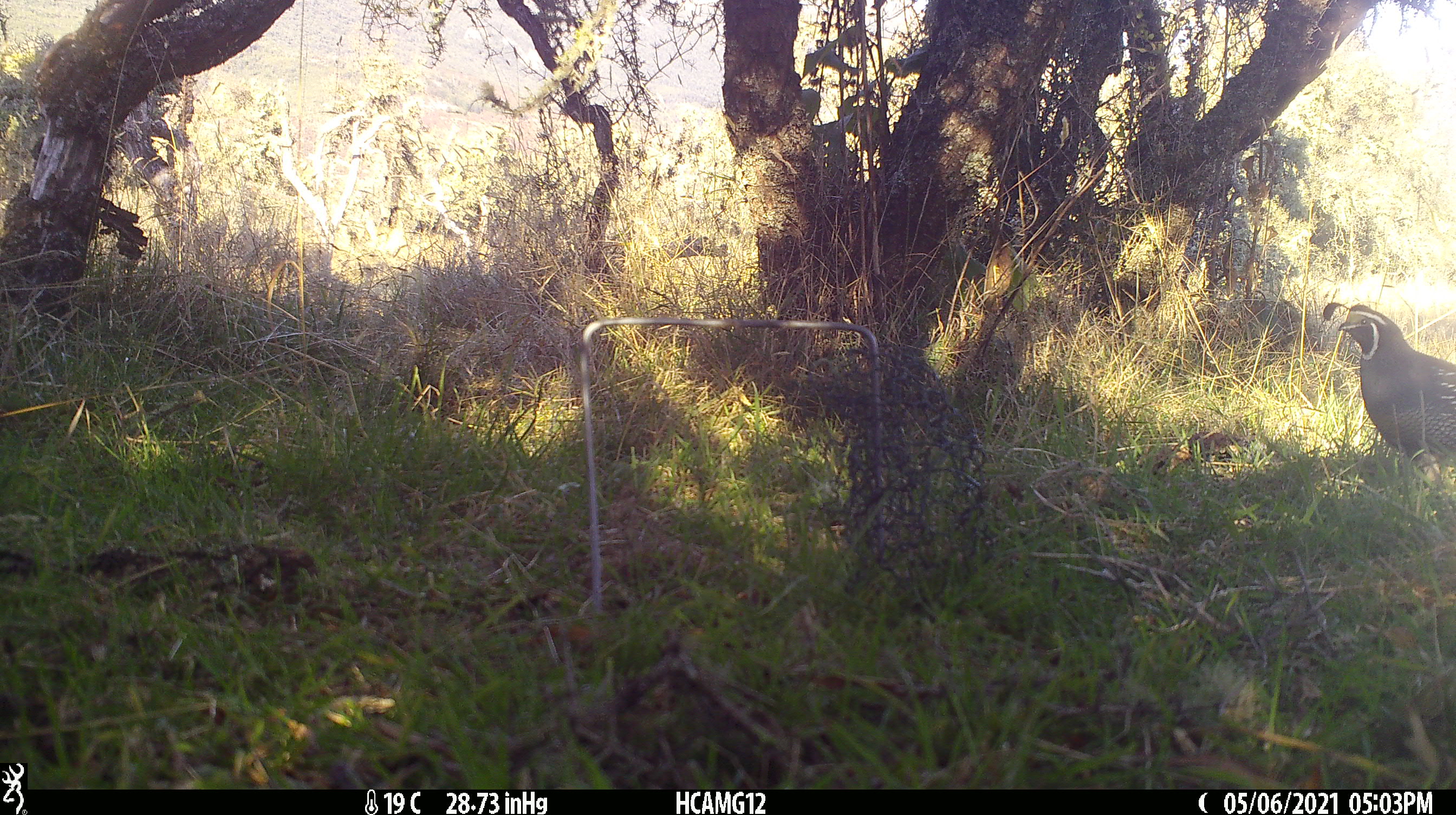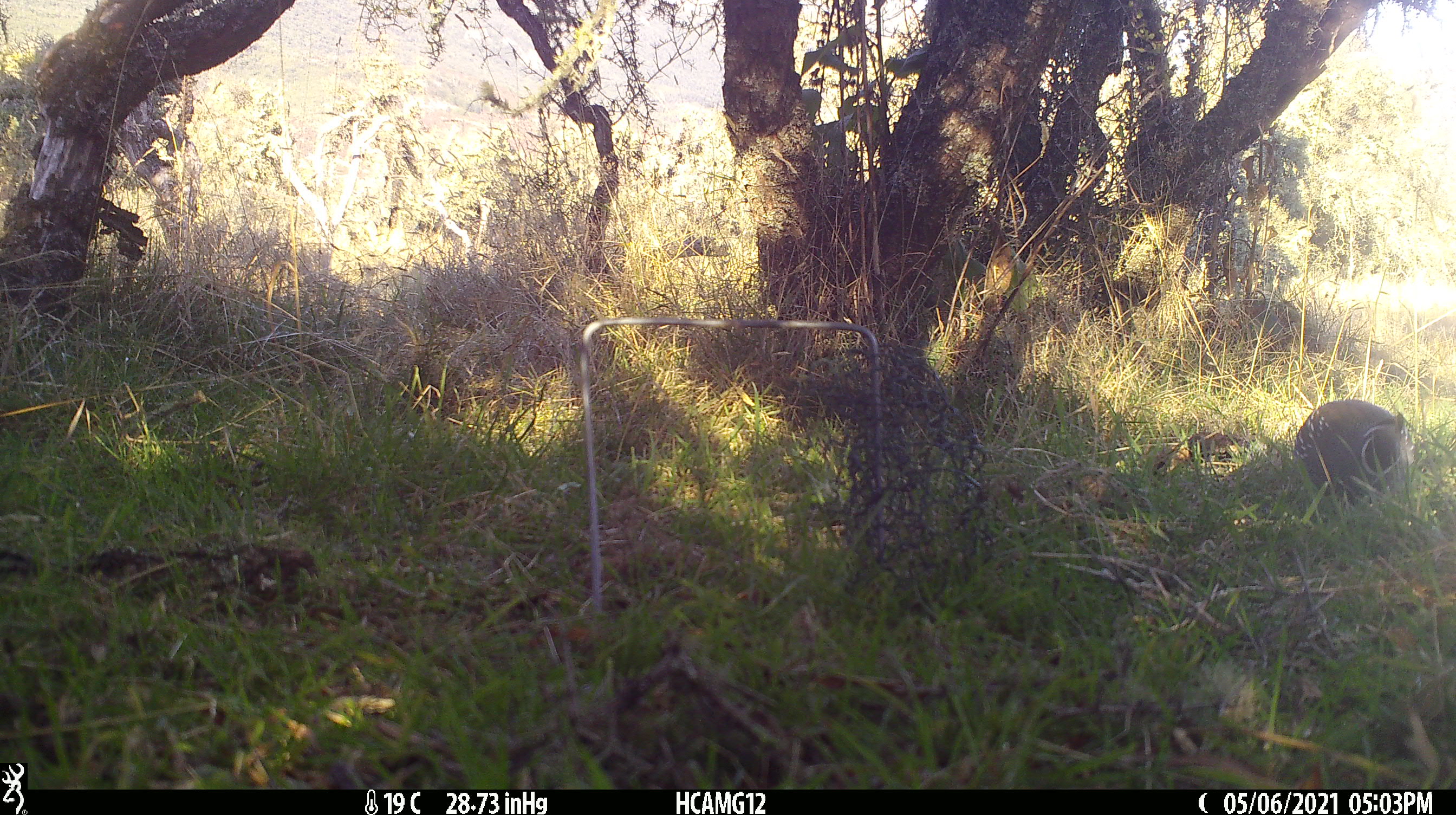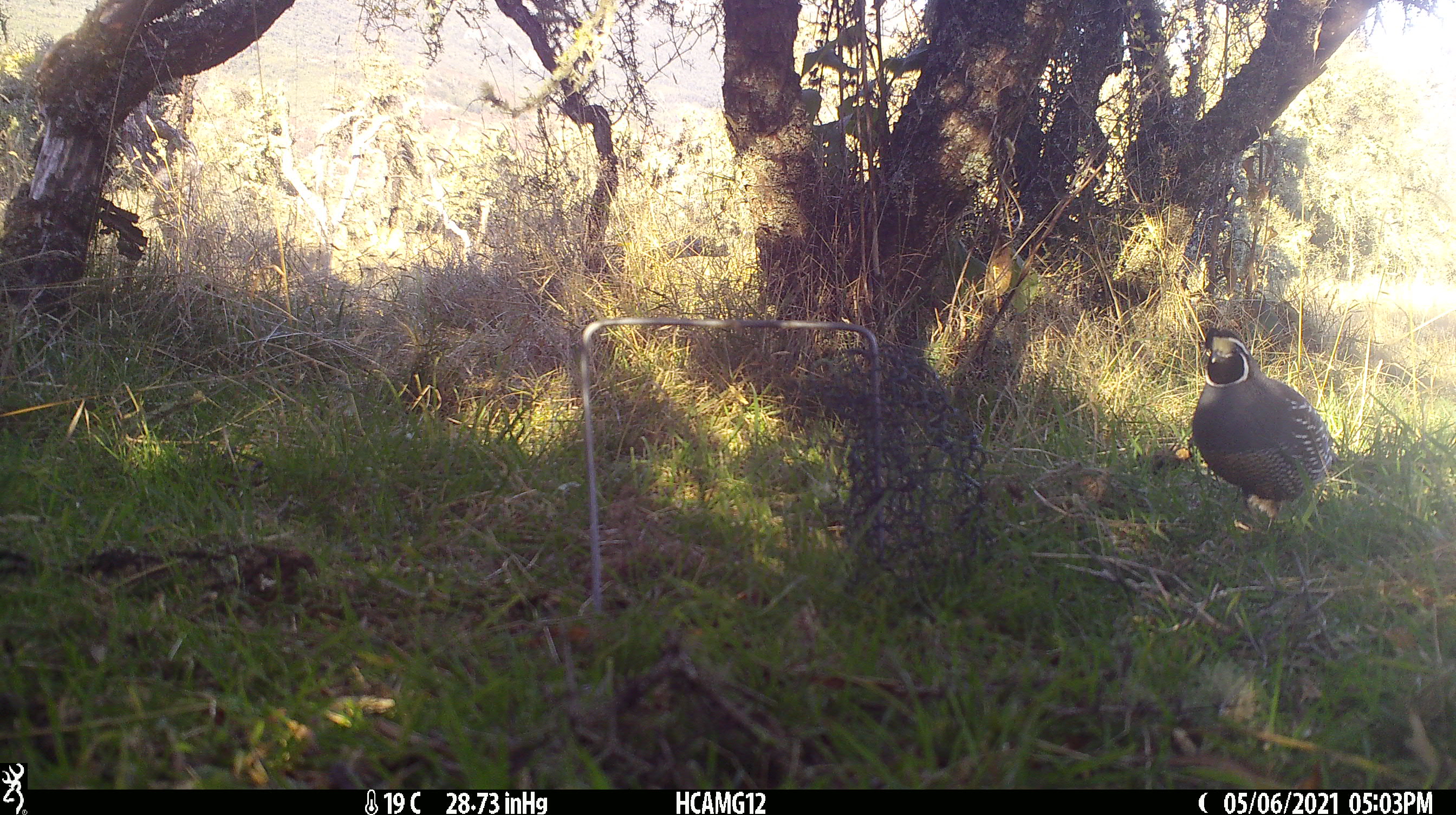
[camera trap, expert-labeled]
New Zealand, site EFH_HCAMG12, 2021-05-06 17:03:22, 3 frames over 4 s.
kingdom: Animalia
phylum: Chordata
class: Aves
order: Galliformes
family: Odontophoridae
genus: Callipepla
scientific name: Callipepla californica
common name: california quail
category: quail california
Quail california (california quail) (Callipepla californica).